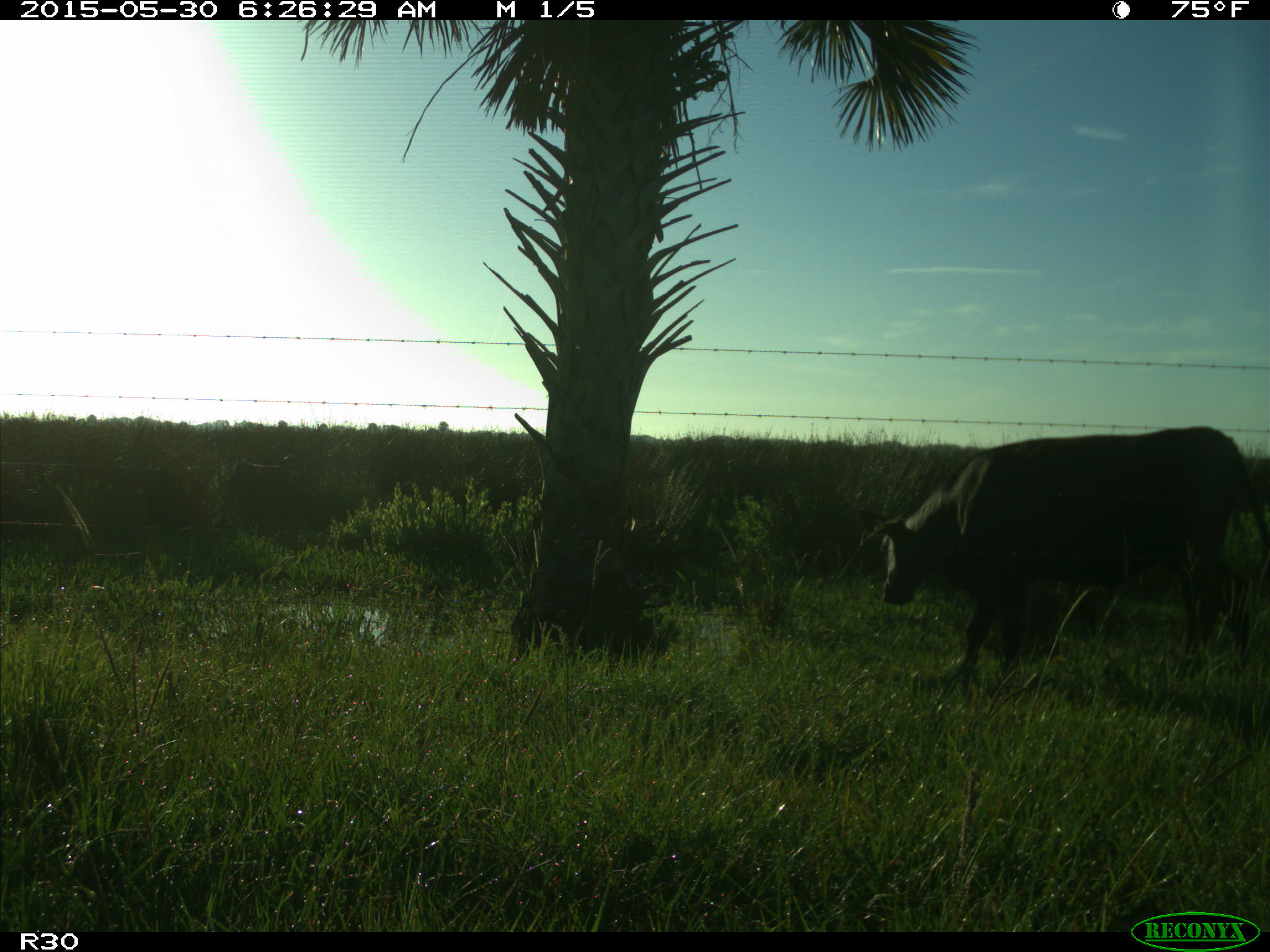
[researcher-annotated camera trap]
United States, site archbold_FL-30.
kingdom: Animalia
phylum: Chordata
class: Mammalia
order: Artiodactyla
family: Bovidae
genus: Bos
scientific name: Bos taurus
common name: domestic cow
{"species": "Bos taurus (domestic cow)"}